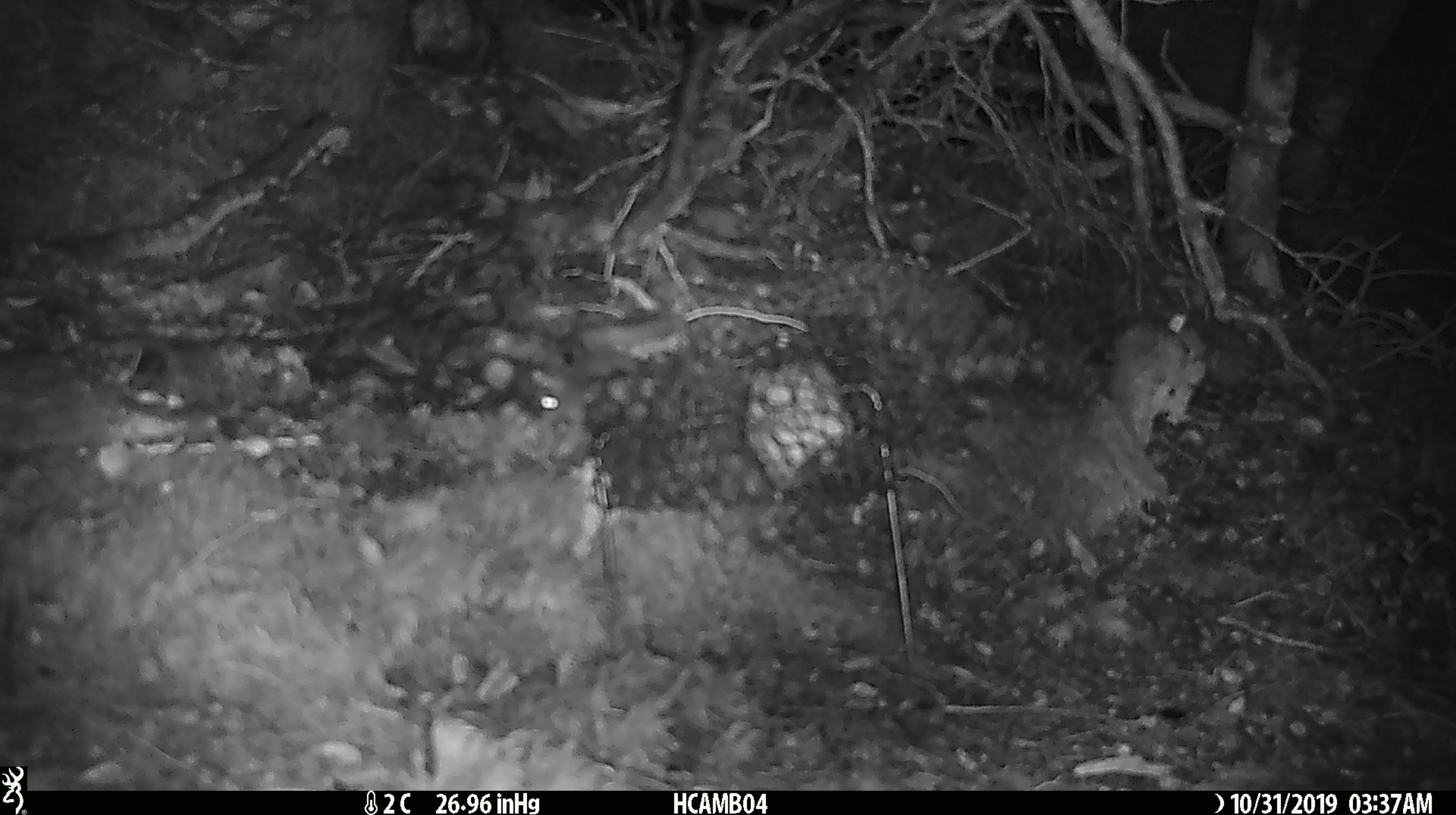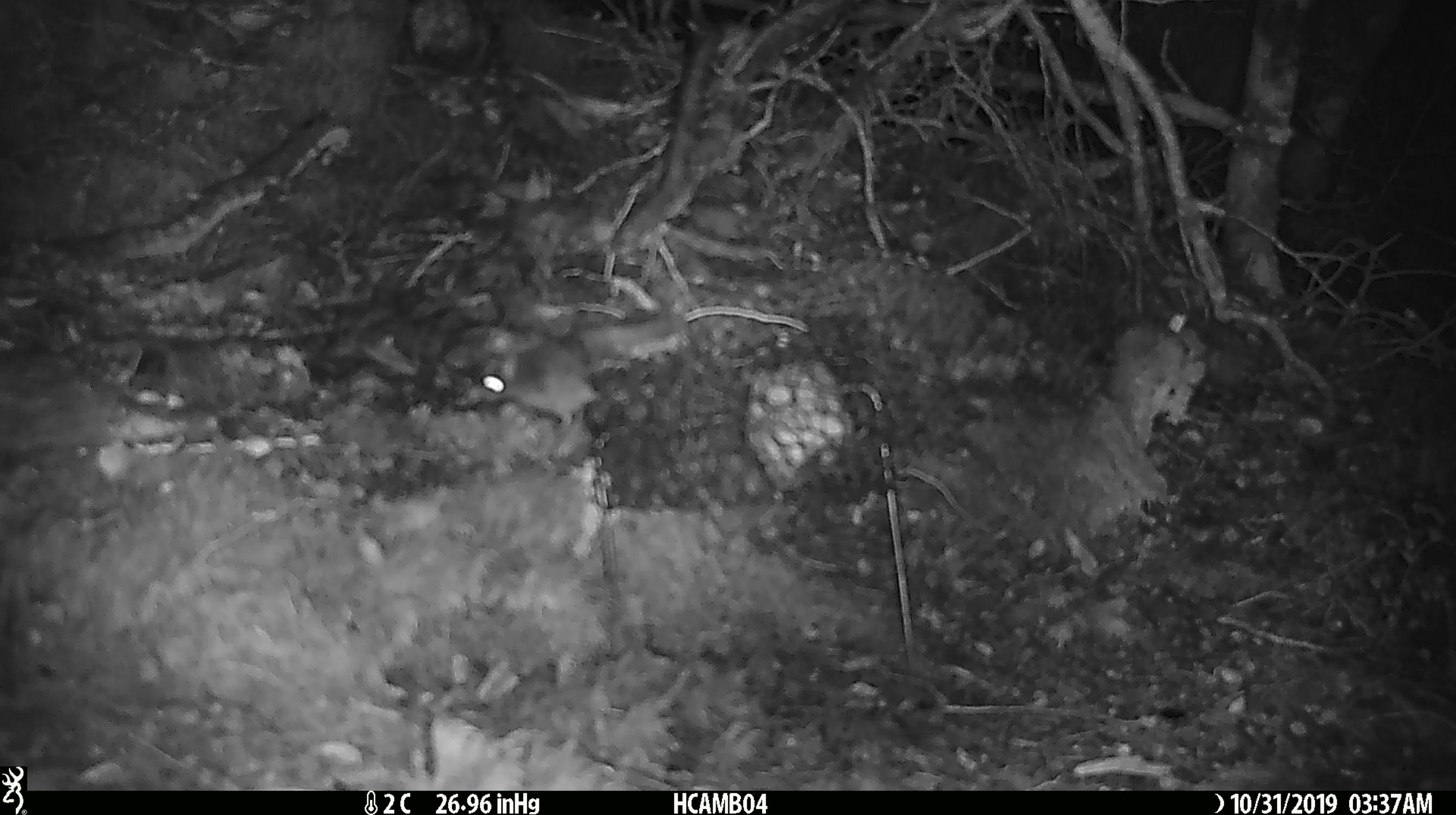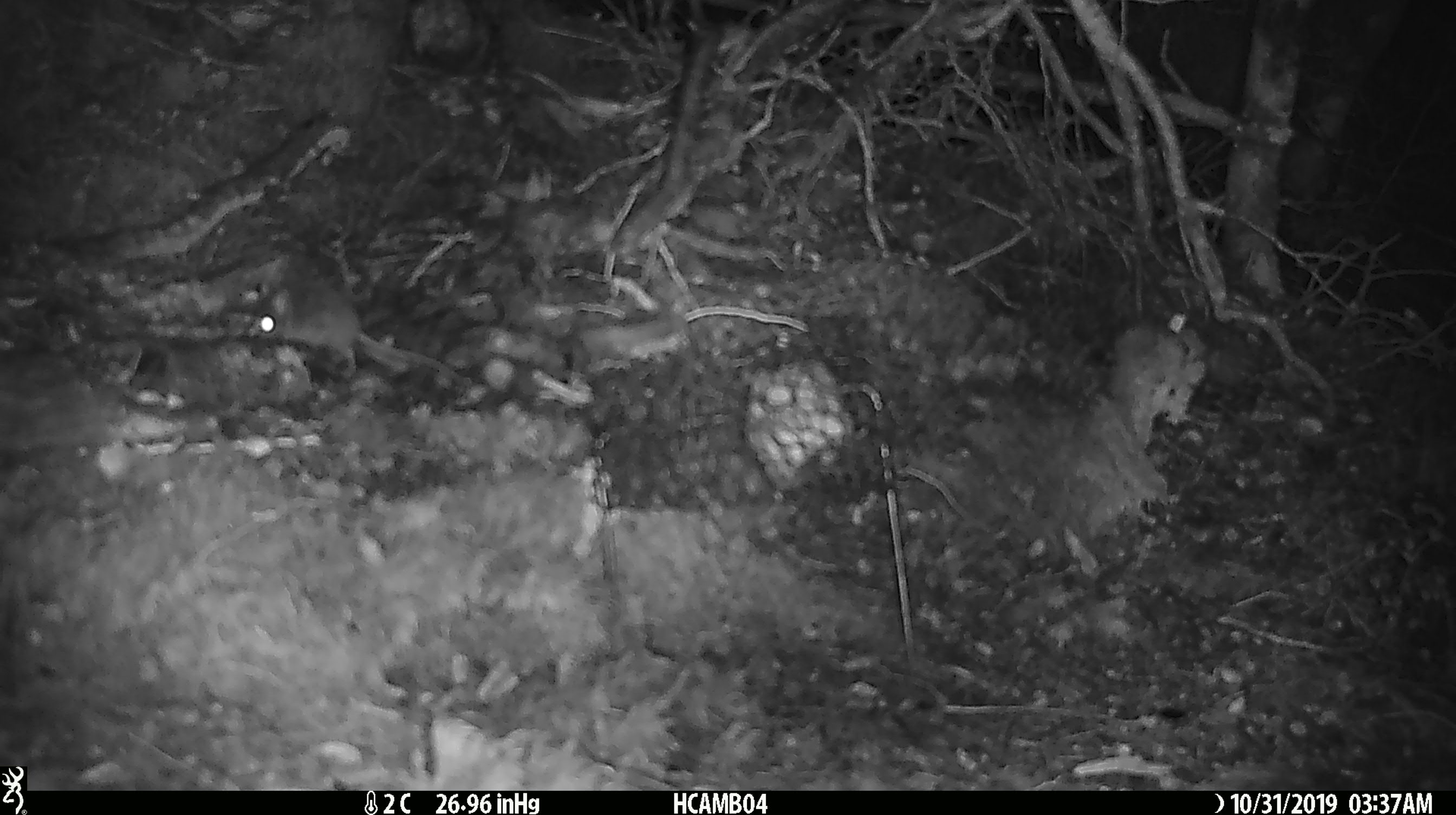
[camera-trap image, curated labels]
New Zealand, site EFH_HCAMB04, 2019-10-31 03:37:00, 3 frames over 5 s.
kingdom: Animalia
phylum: Chordata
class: Mammalia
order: Rodentia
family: Muridae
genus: Mus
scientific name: Mus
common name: mouse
Mouse (Mus).